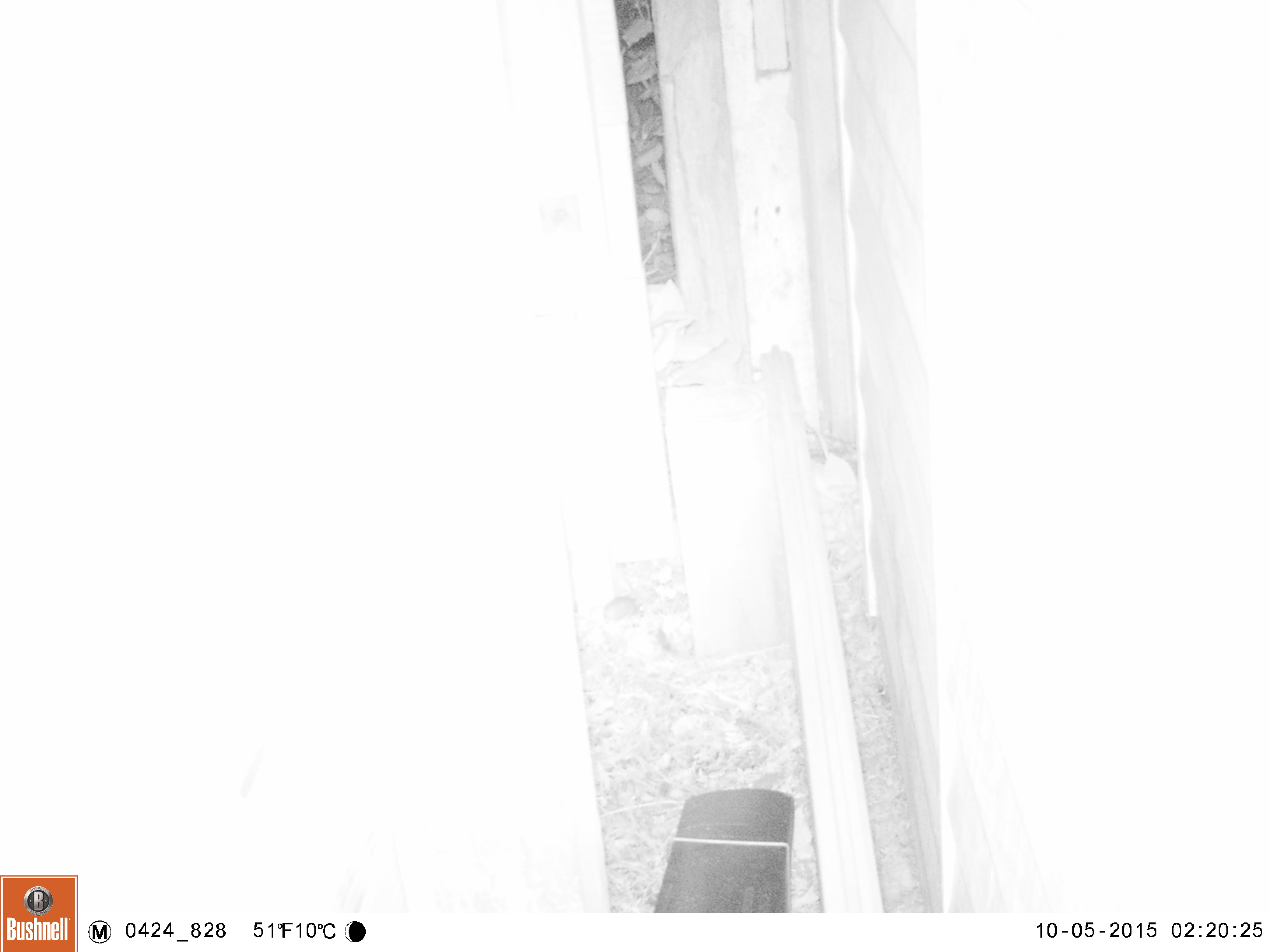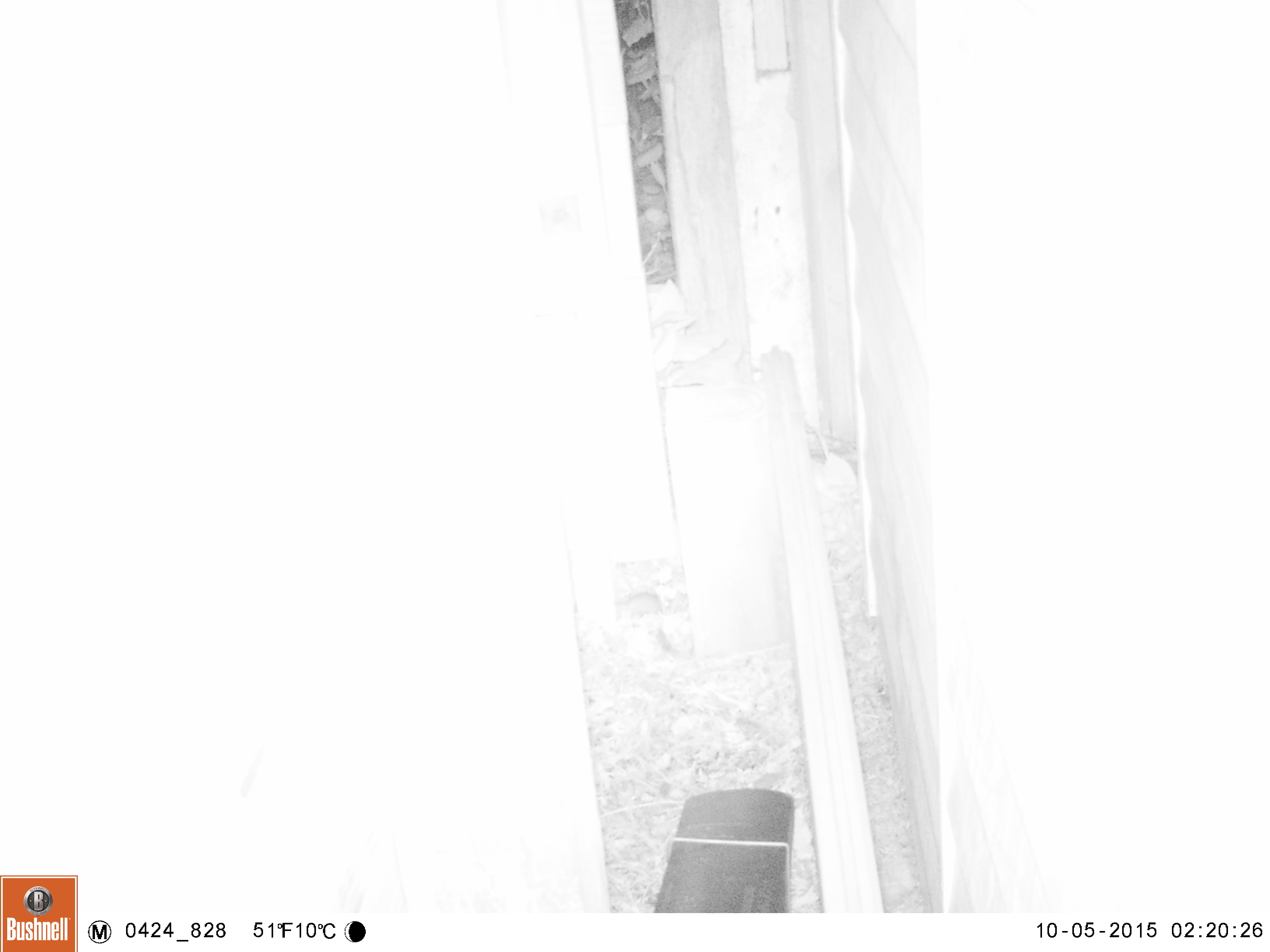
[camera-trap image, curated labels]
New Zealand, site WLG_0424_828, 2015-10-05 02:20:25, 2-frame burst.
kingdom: Animalia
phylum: Chordata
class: Mammalia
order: Rodentia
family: Muridae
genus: Mus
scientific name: Mus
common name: mouse